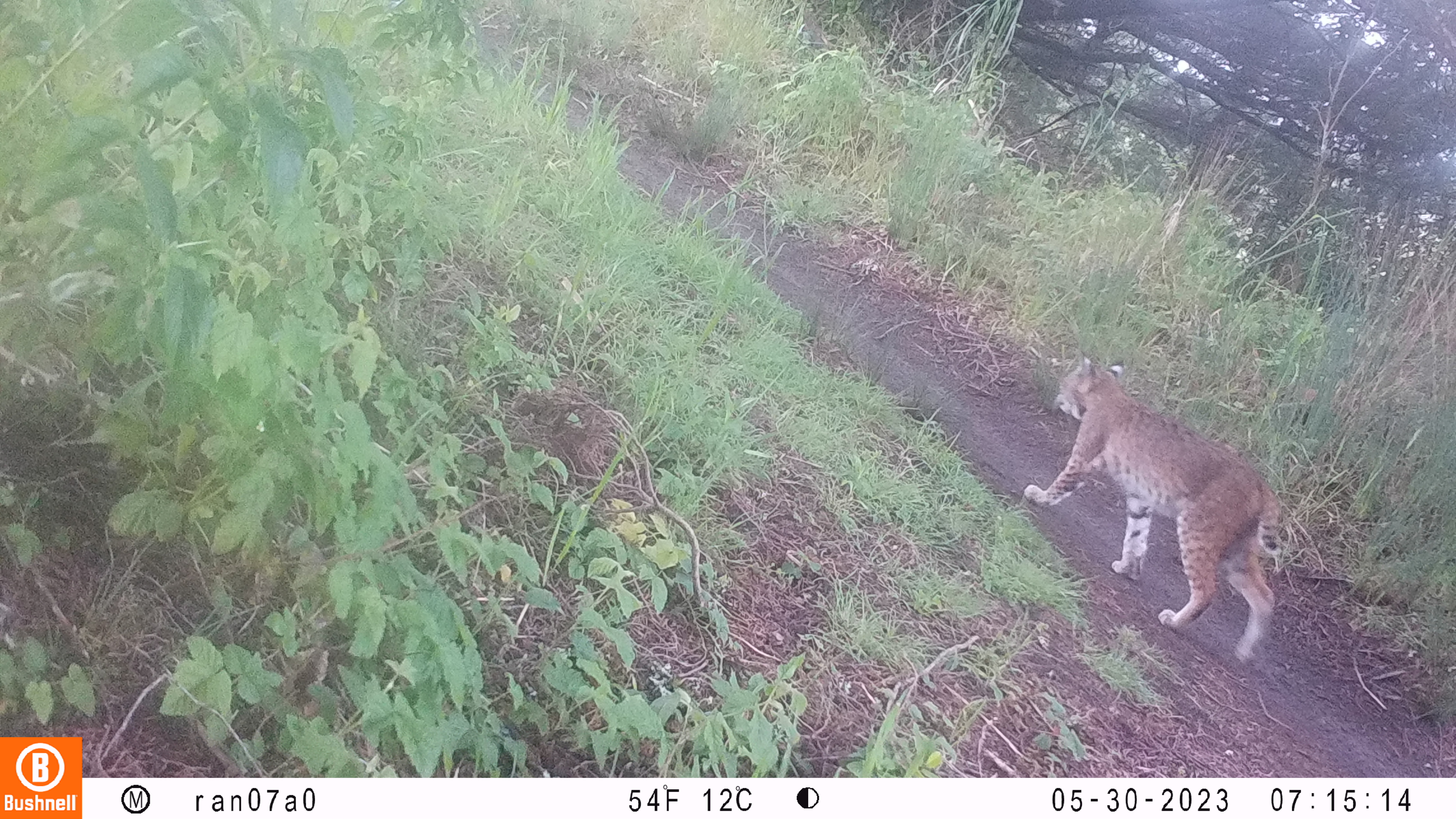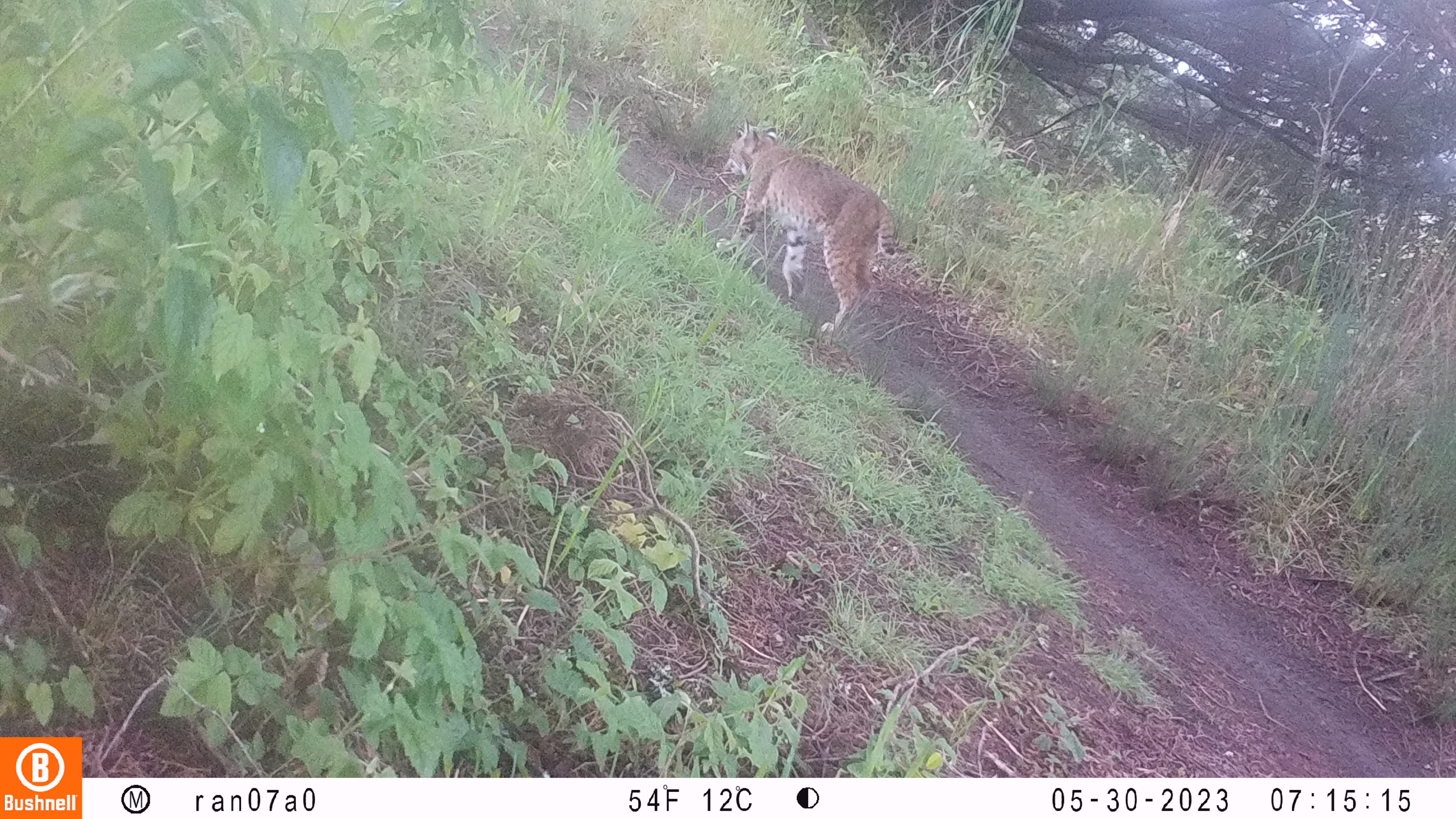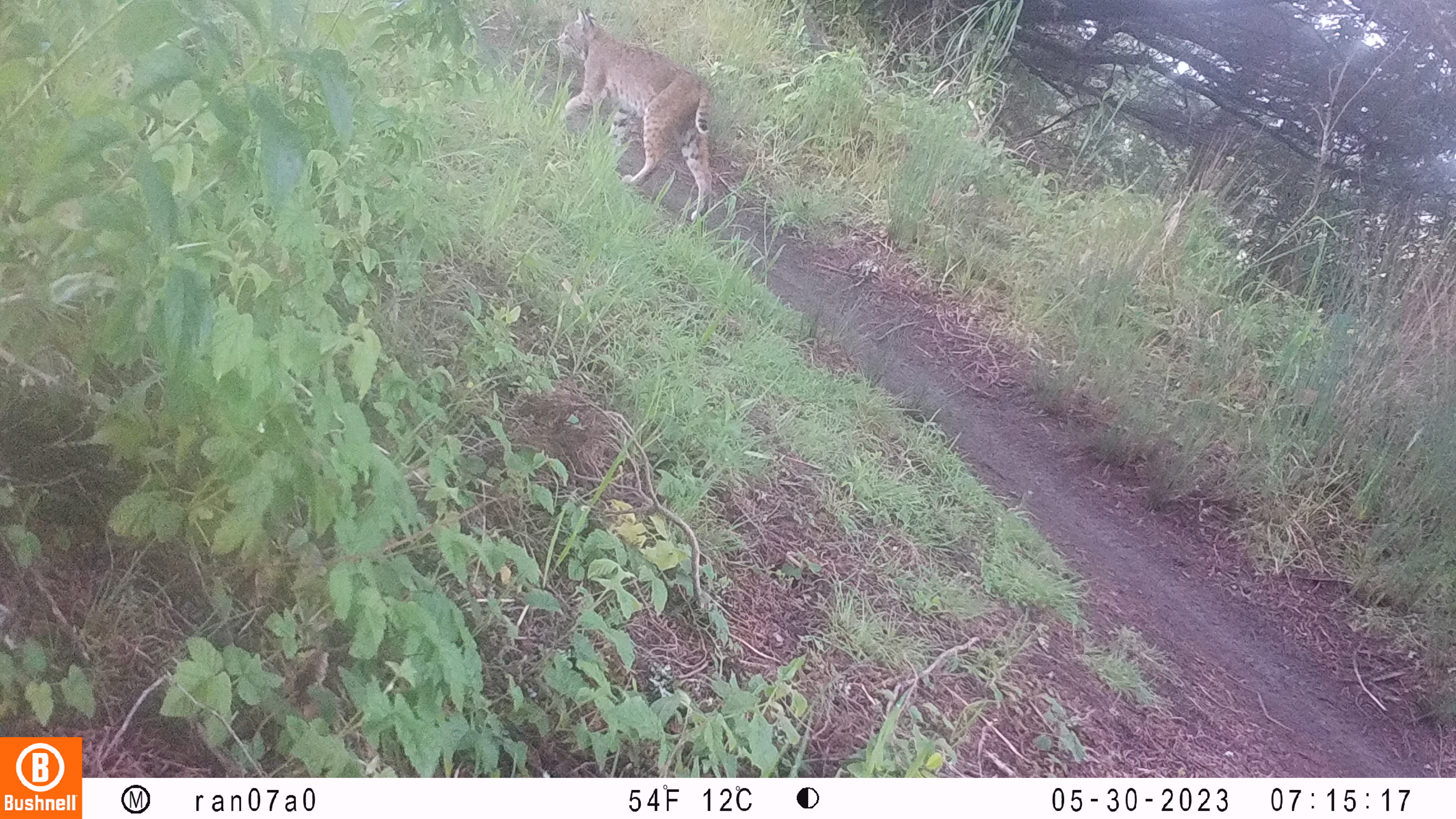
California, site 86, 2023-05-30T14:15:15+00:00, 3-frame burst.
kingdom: Animalia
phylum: Chordata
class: Mammalia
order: Carnivora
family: Felidae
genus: Lynx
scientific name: Lynx rufus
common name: bobcat